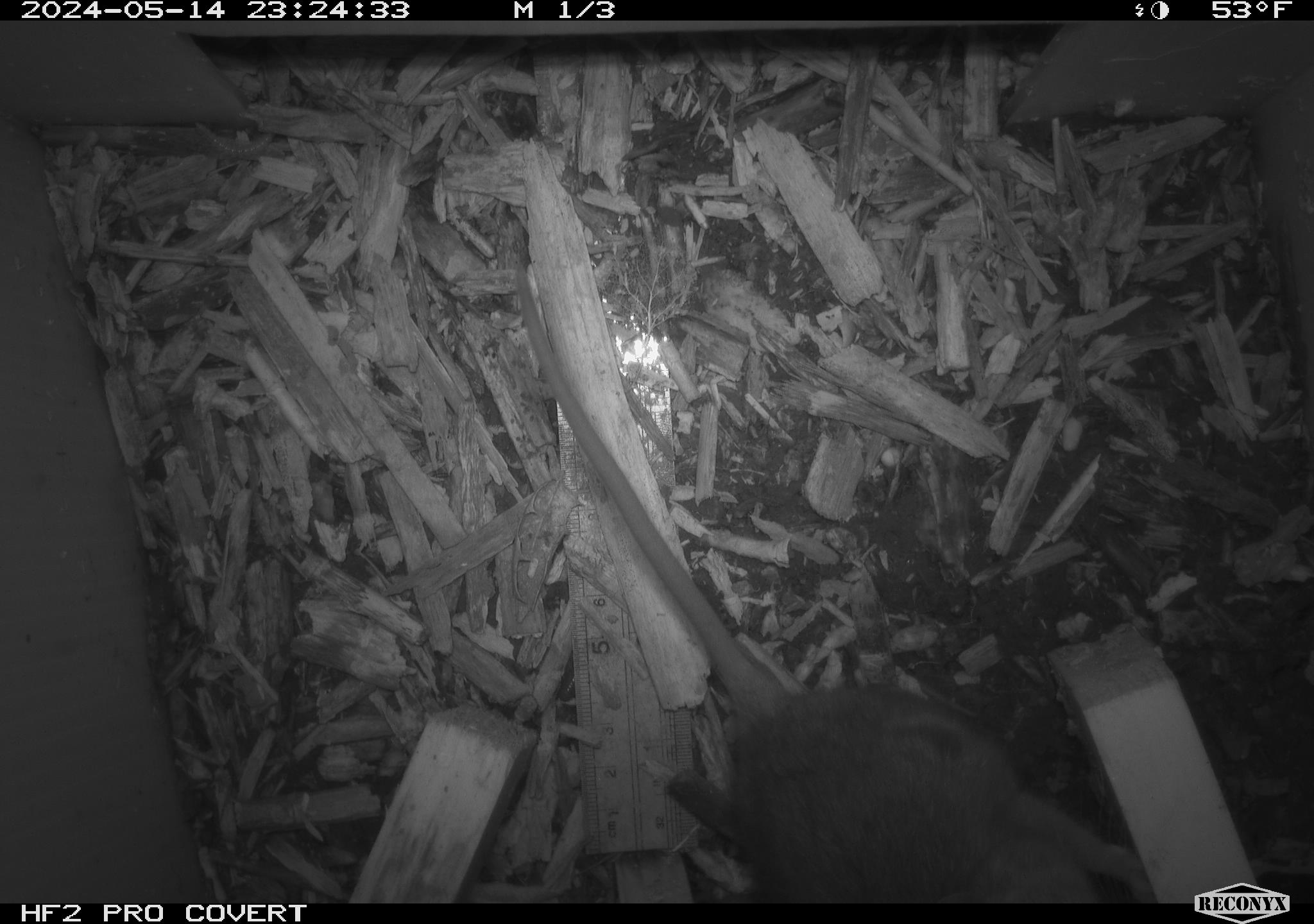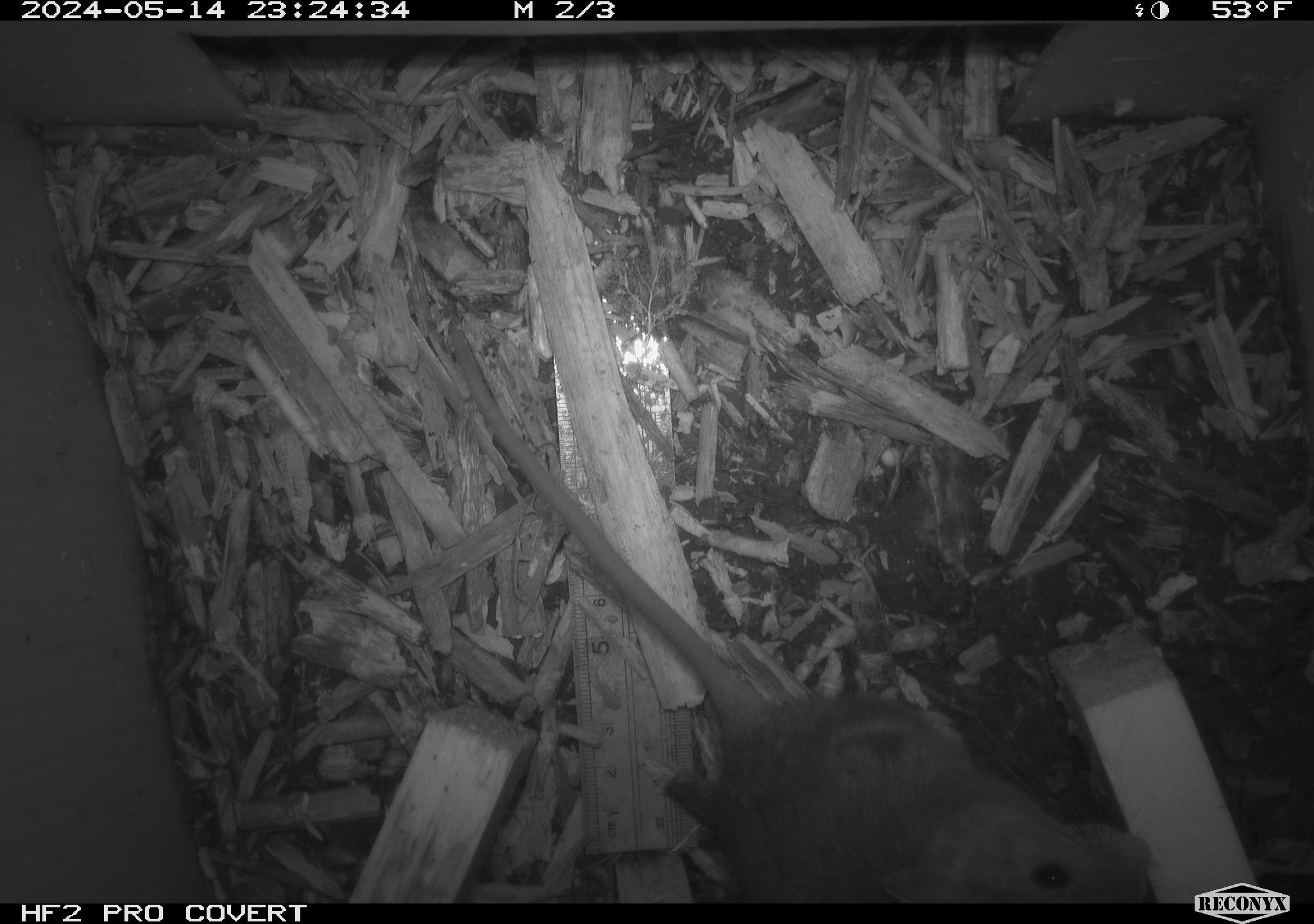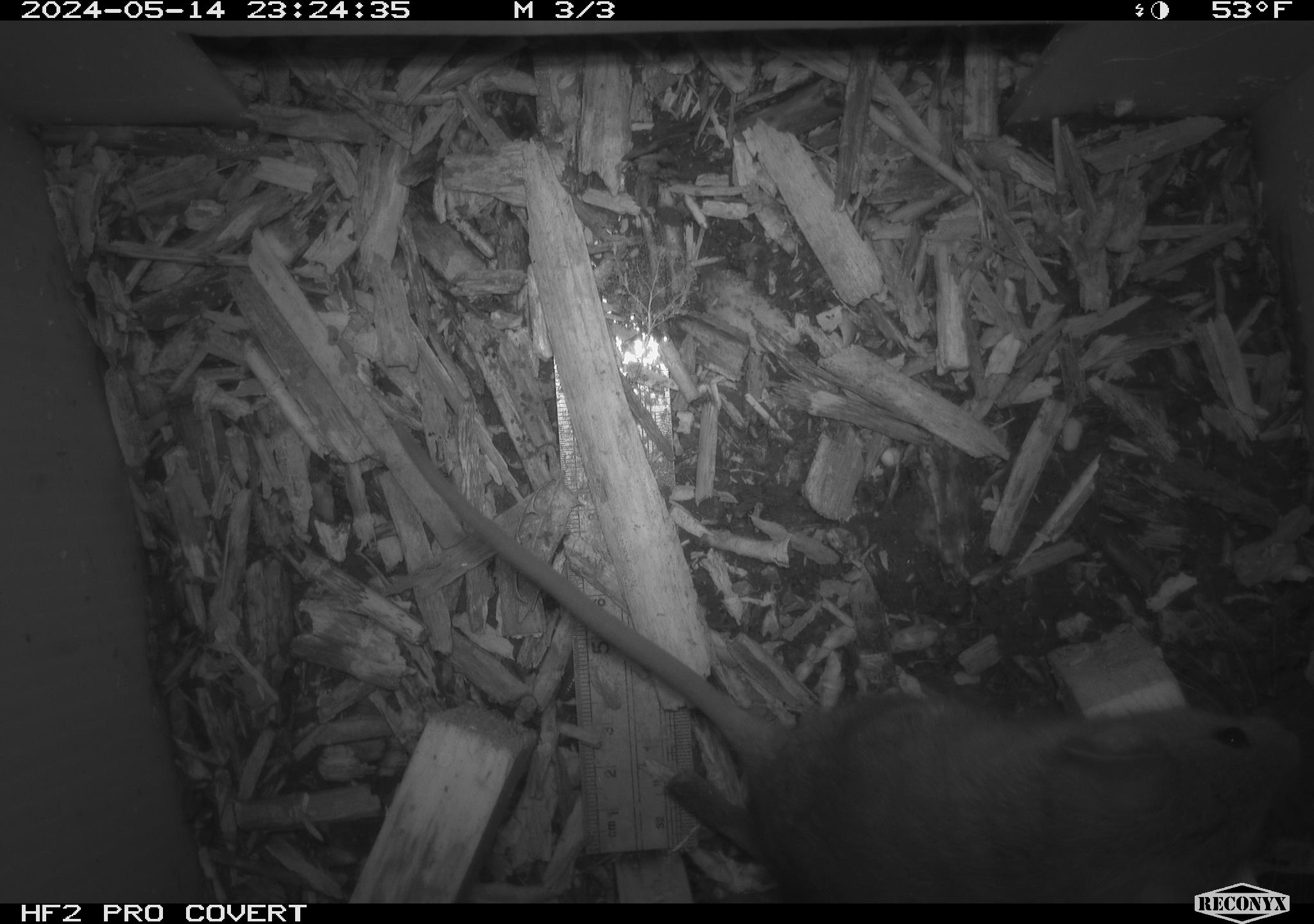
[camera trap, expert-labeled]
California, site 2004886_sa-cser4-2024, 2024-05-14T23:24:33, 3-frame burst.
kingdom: Animalia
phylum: Chordata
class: Mammalia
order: Rodentia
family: Muridae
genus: Rattus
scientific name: Rattus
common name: rat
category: rattus species